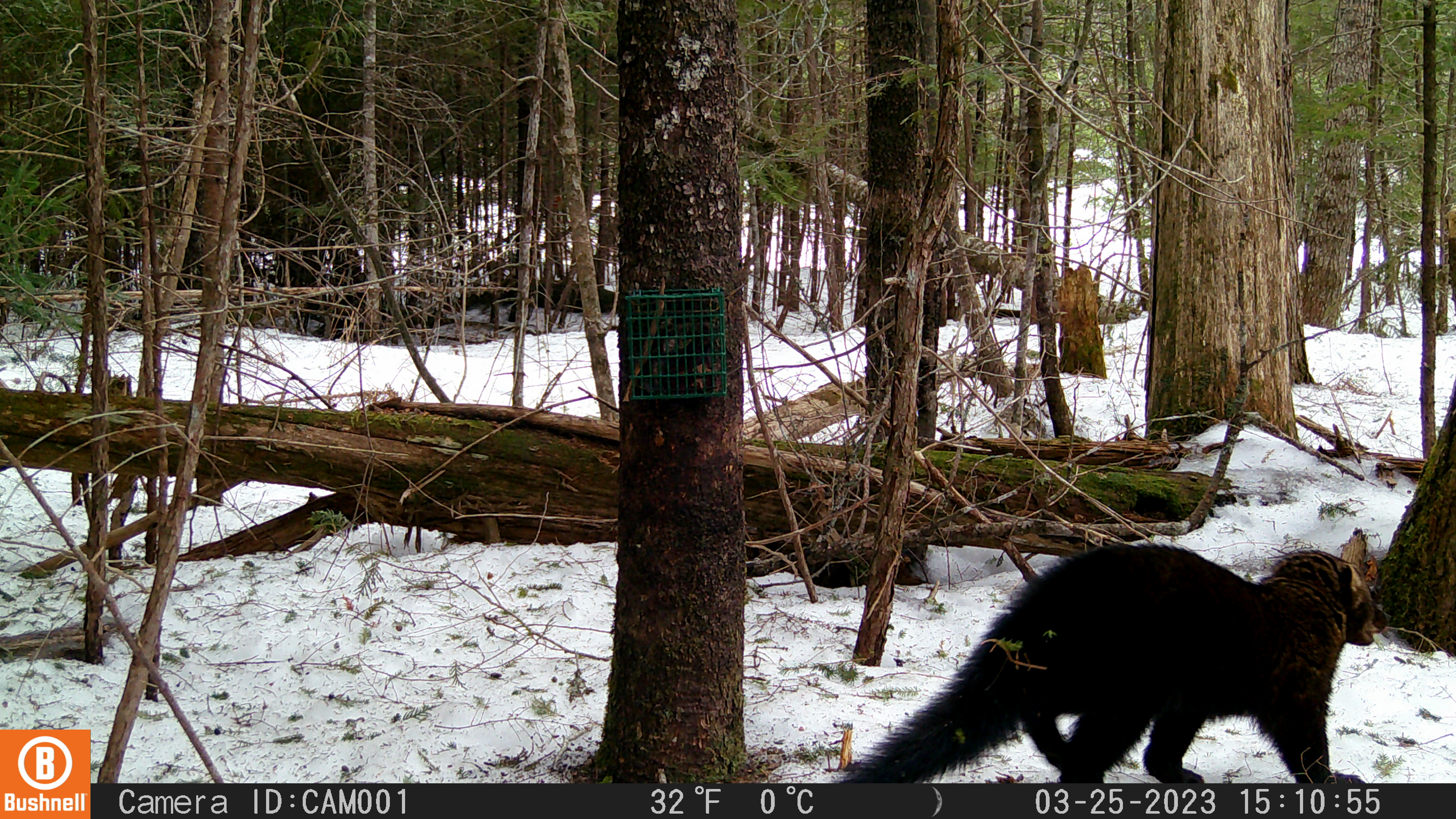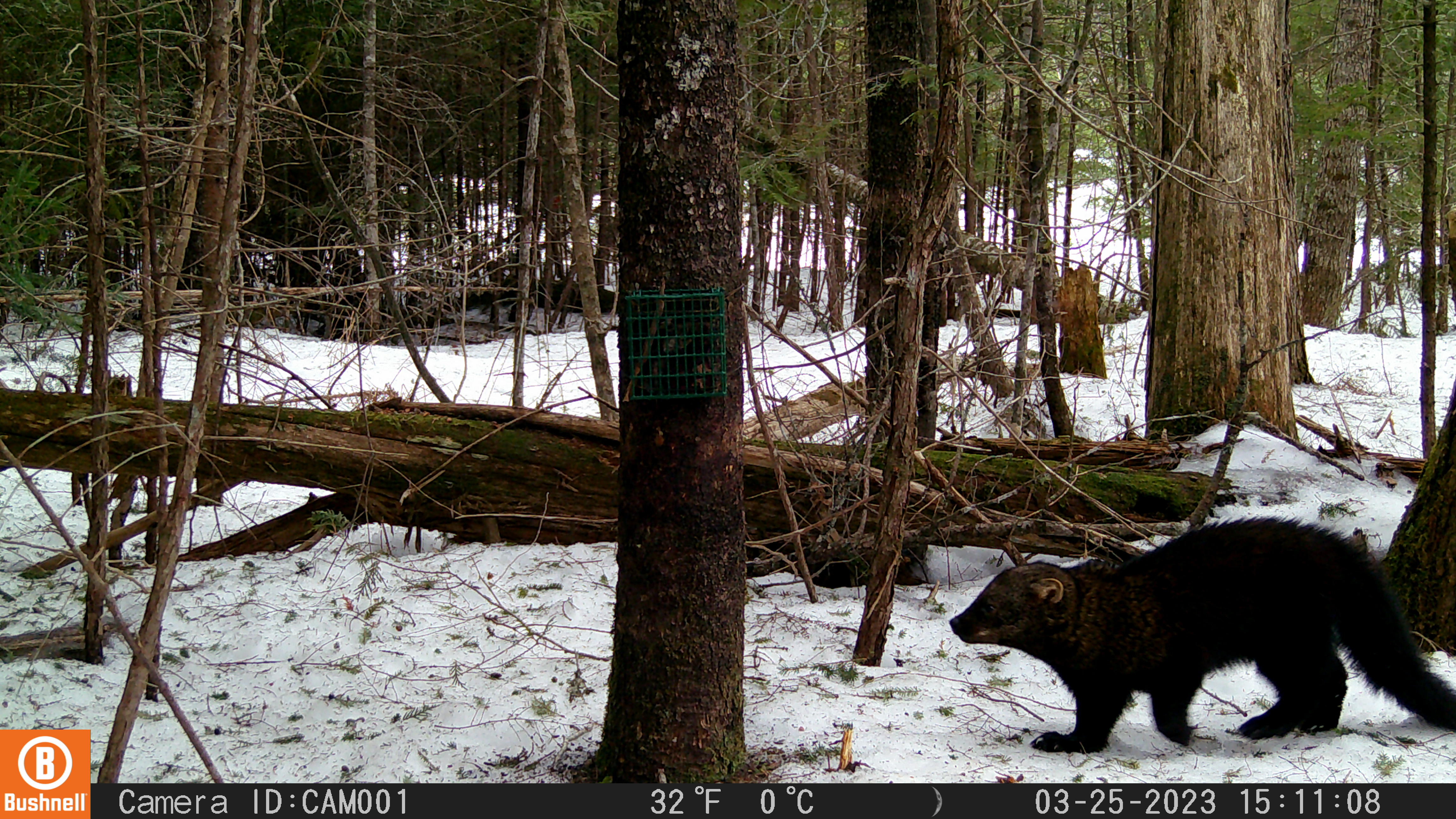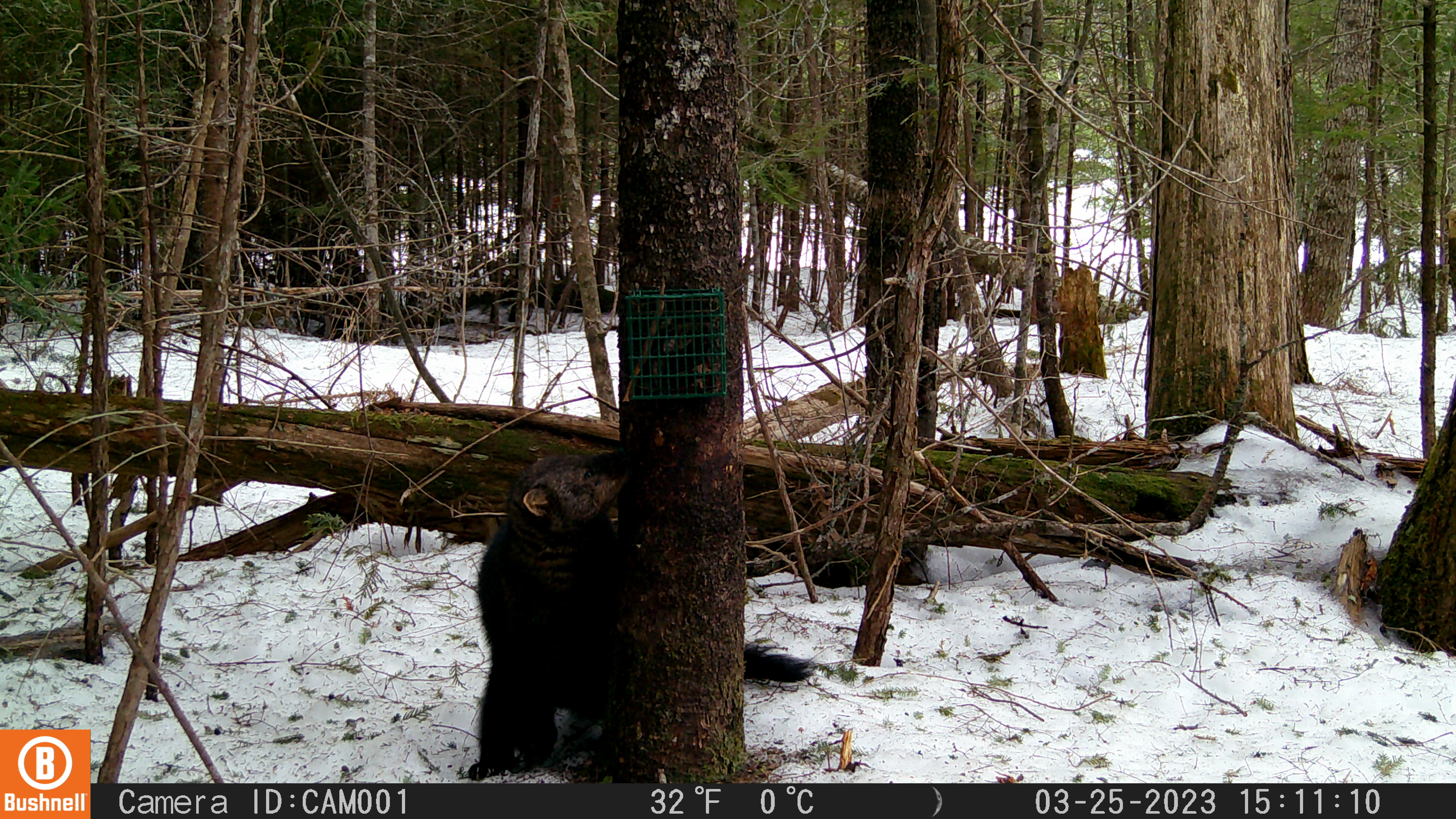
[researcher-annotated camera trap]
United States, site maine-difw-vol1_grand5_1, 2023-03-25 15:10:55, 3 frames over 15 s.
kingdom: Animalia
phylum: Chordata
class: Mammalia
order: Carnivora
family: Mustelidae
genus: Pekania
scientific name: Pekania pennanti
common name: fisher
Fisher (Pekania pennanti).